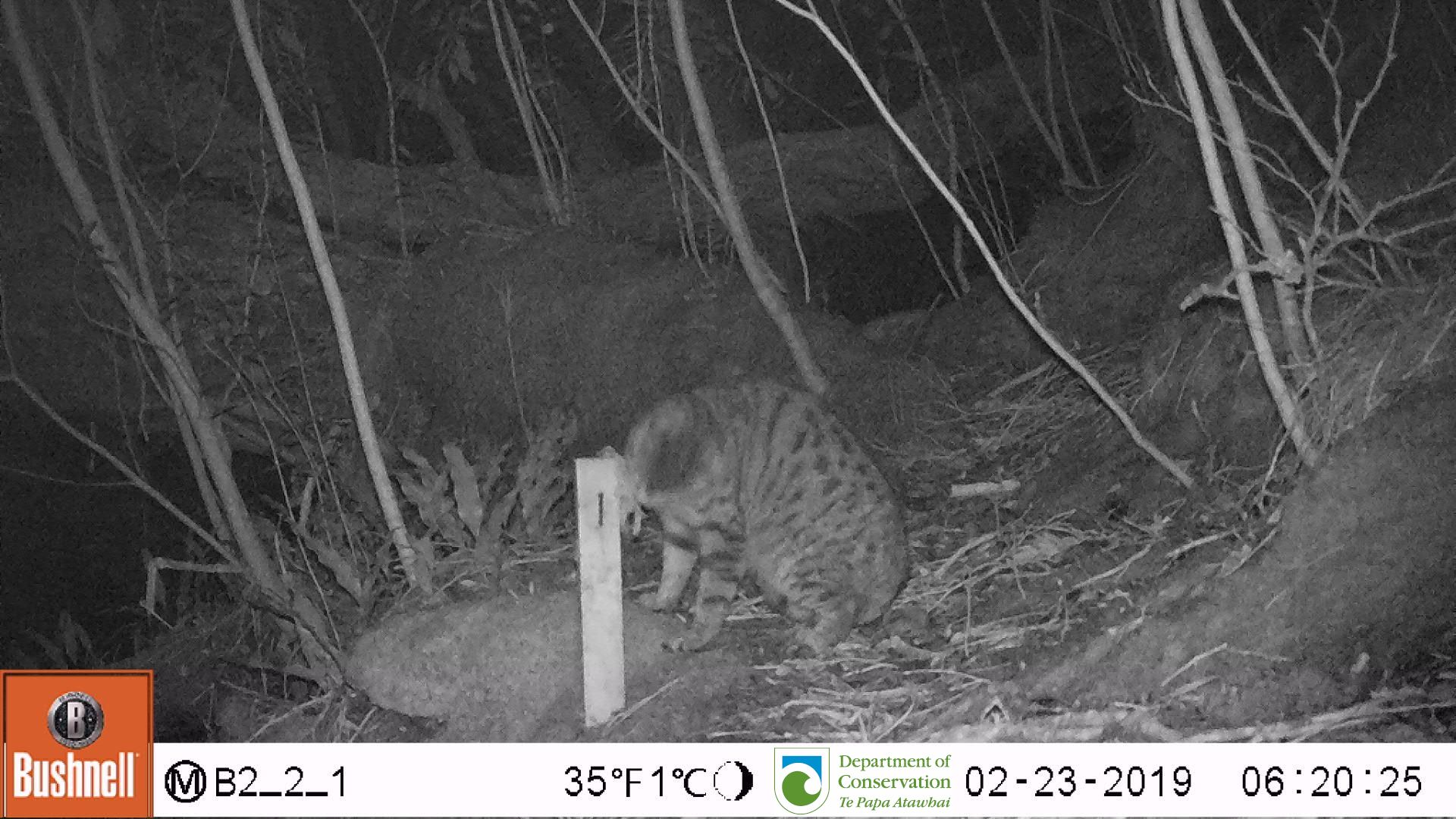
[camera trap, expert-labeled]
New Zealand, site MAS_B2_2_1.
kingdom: Animalia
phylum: Chordata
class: Mammalia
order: Carnivora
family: Felidae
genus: Felis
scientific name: Felis catus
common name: domestic cat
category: cat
Cat (domestic cat) (Felis catus).